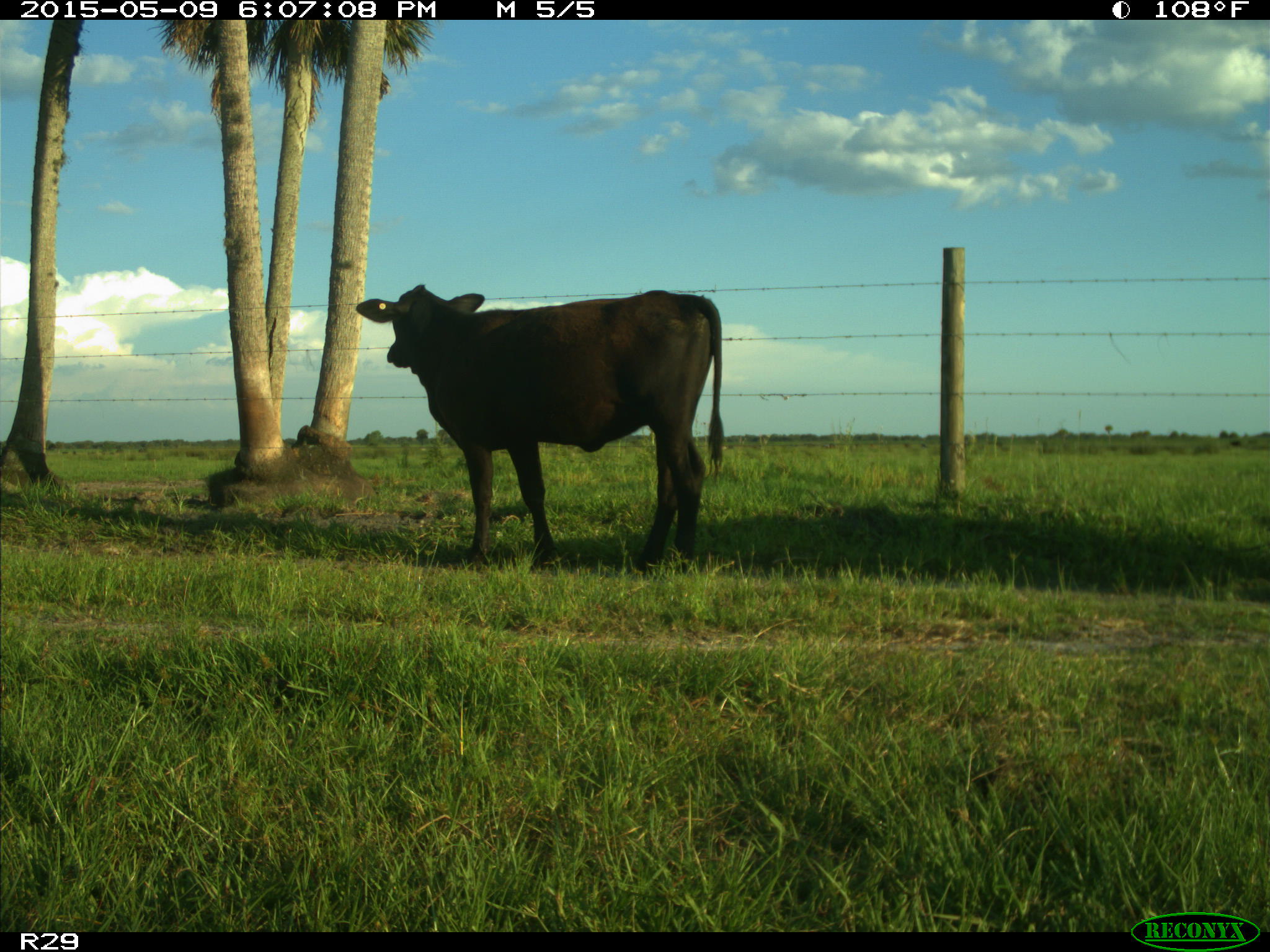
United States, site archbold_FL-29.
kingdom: Animalia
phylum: Chordata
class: Mammalia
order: Artiodactyla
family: Bovidae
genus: Bos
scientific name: Bos taurus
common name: domestic cow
Bos taurus (domestic cow).